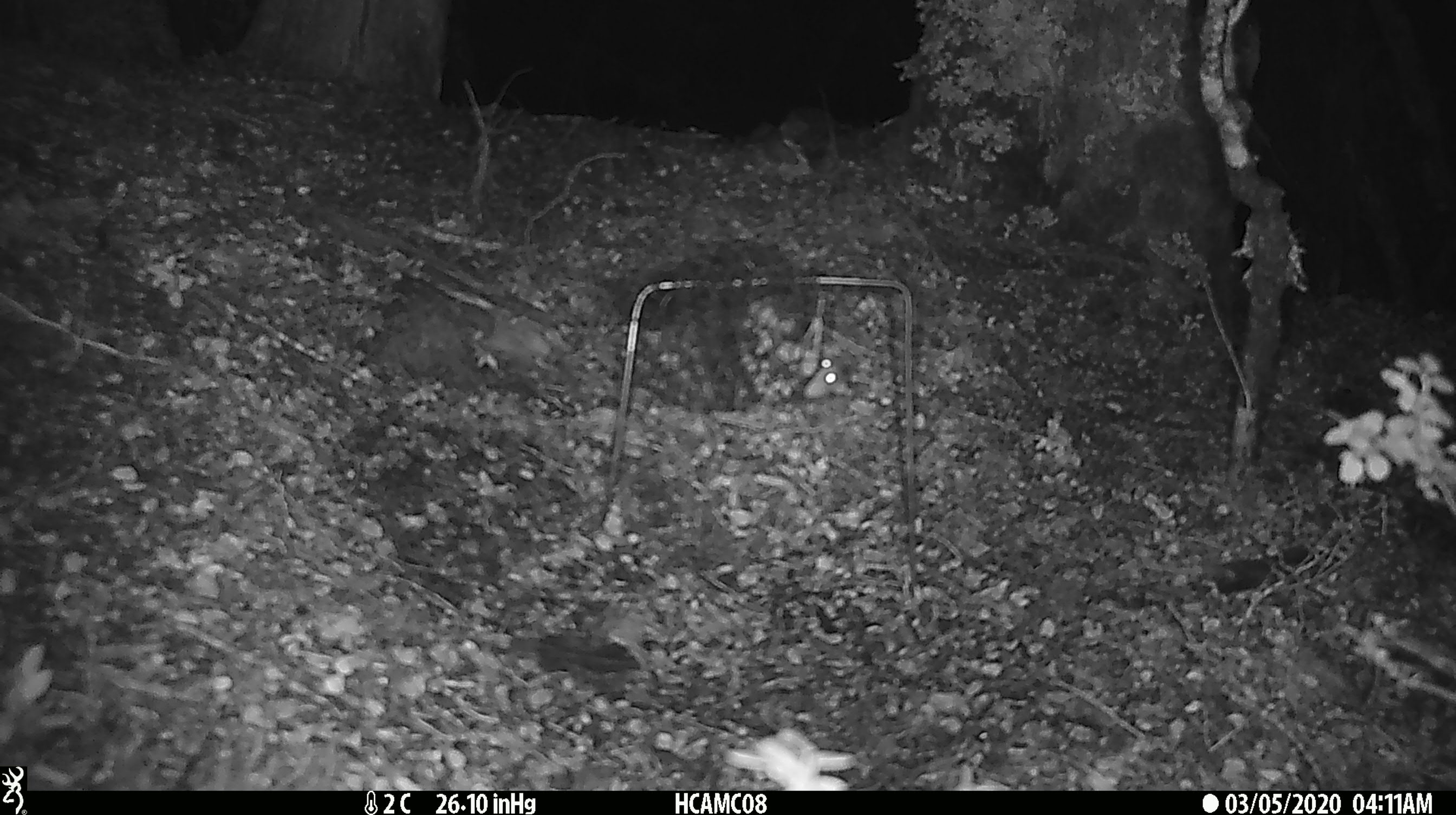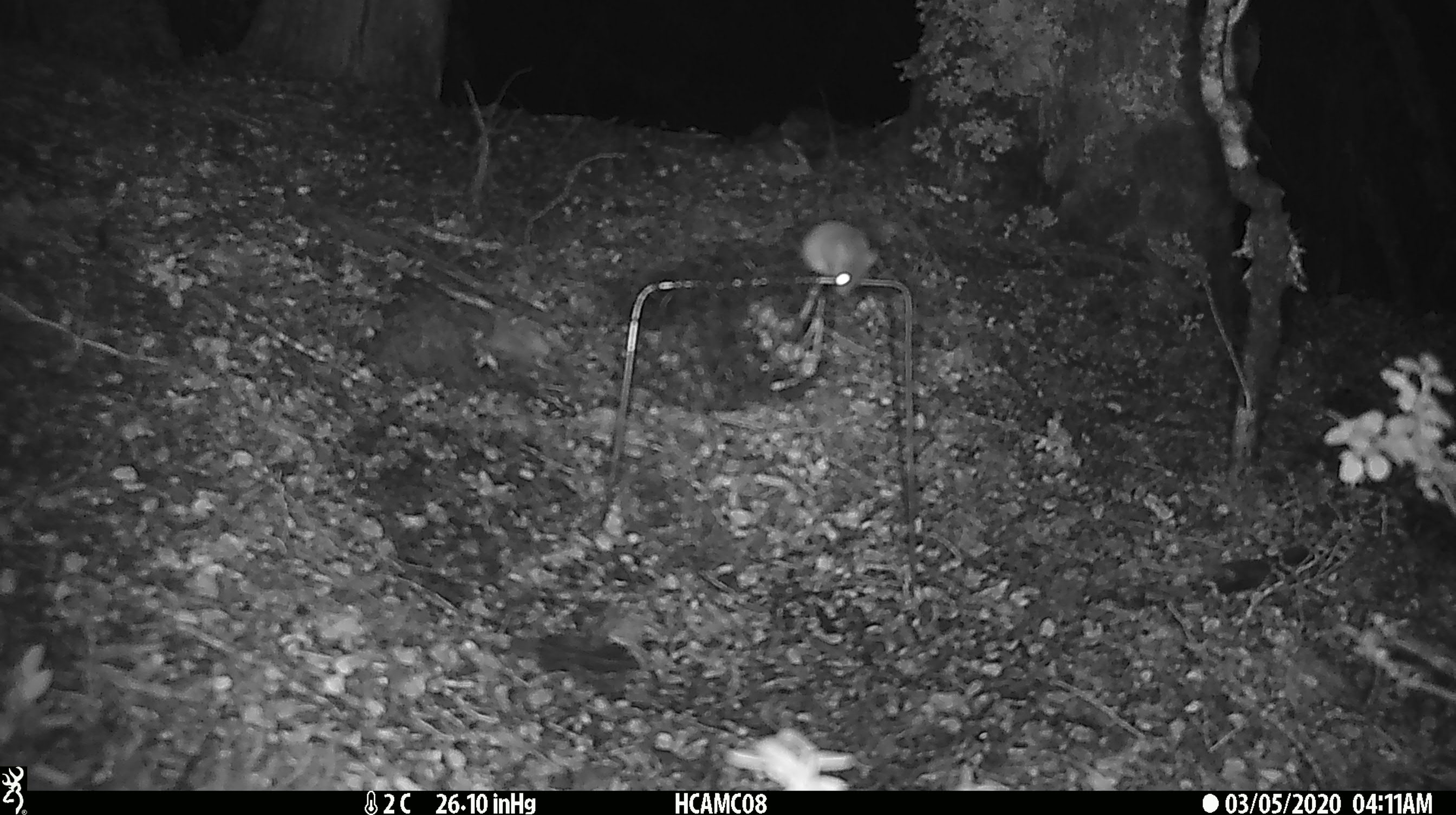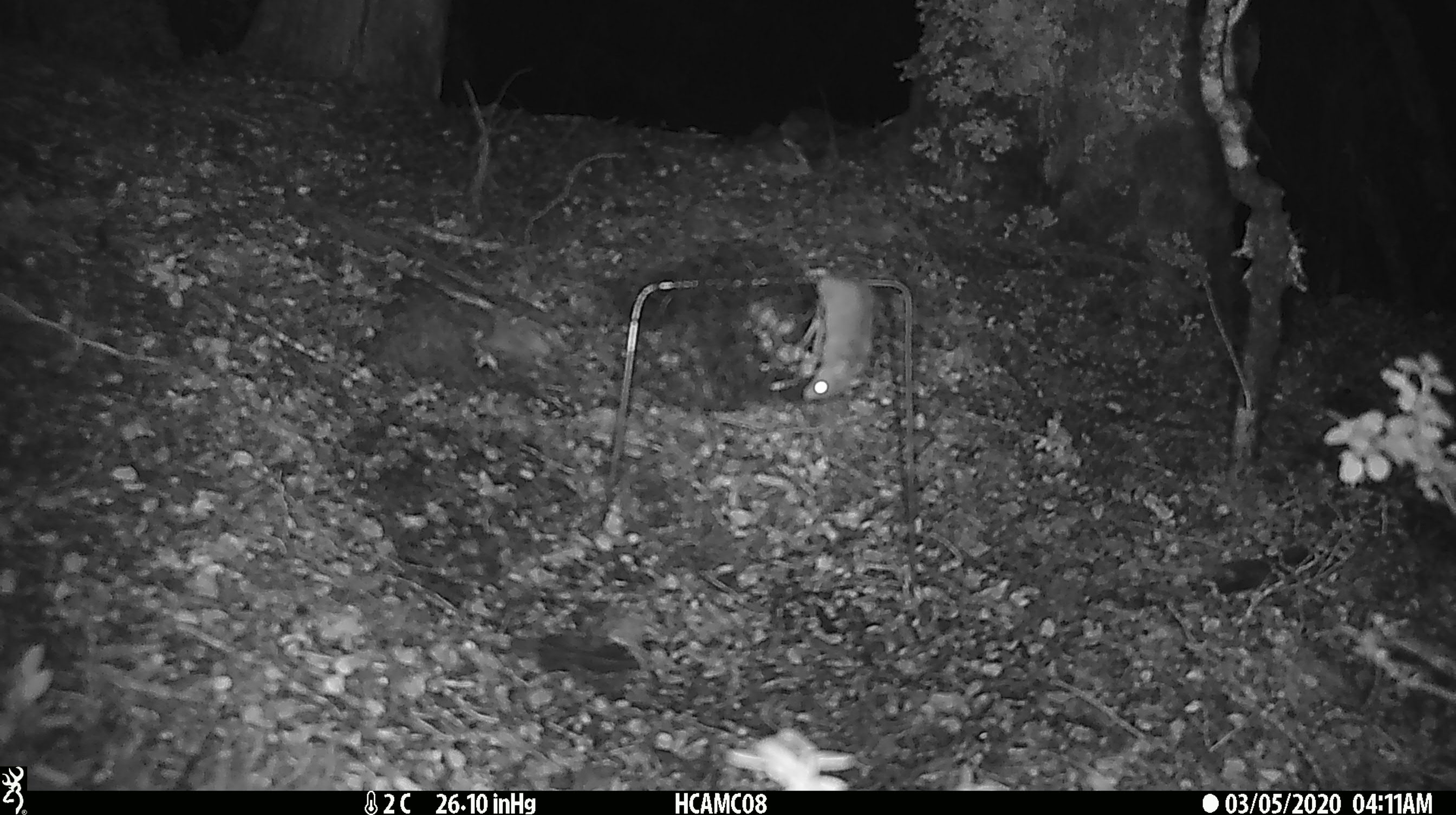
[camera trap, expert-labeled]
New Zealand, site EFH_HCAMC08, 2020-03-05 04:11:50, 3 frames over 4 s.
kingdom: Animalia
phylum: Chordata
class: Mammalia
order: Rodentia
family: Muridae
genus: Mus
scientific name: Mus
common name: mouse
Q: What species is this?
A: Mouse (Mus).